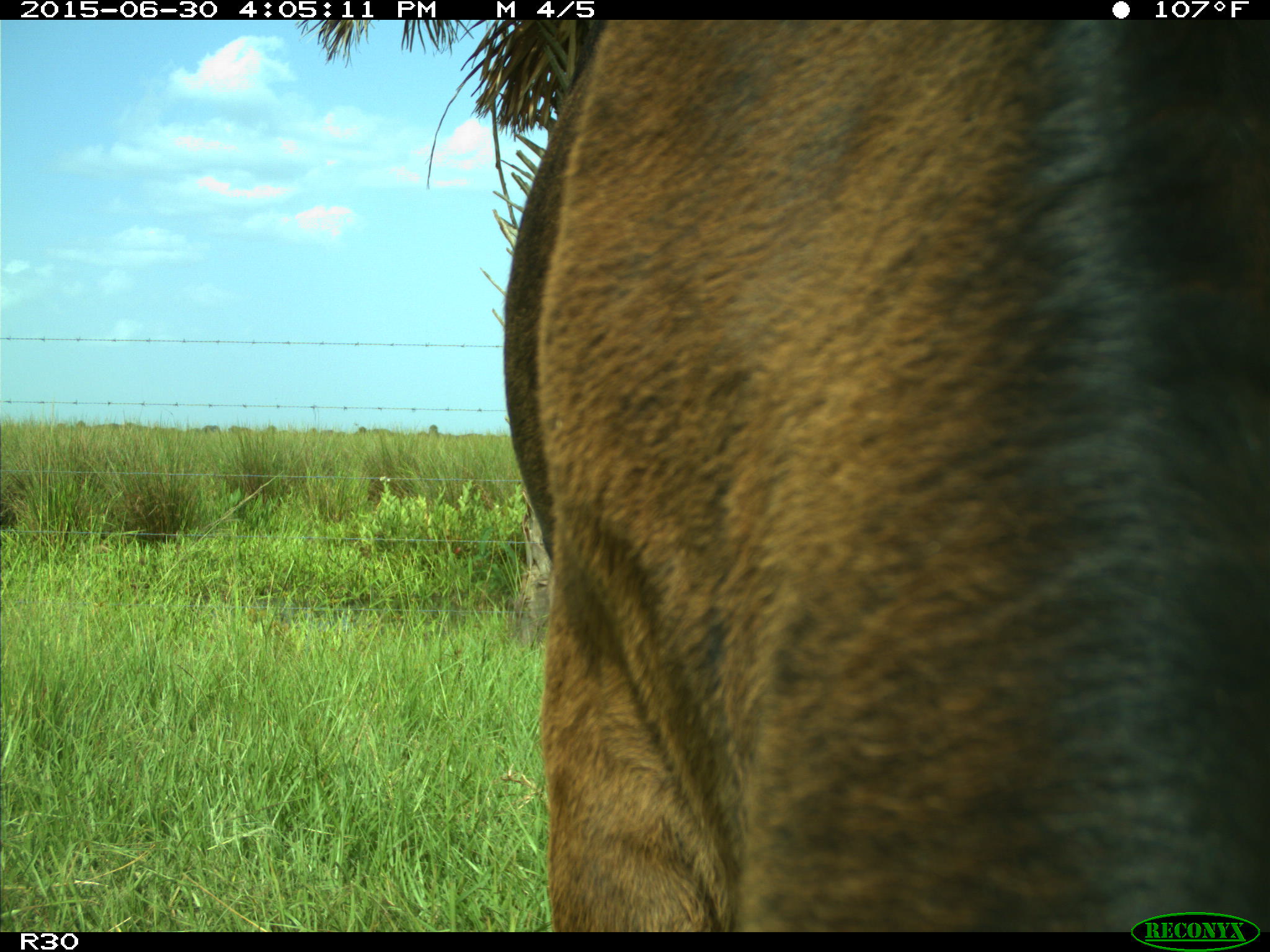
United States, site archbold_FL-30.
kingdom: Animalia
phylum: Chordata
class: Mammalia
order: Artiodactyla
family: Bovidae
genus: Bos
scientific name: Bos taurus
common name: domestic cow